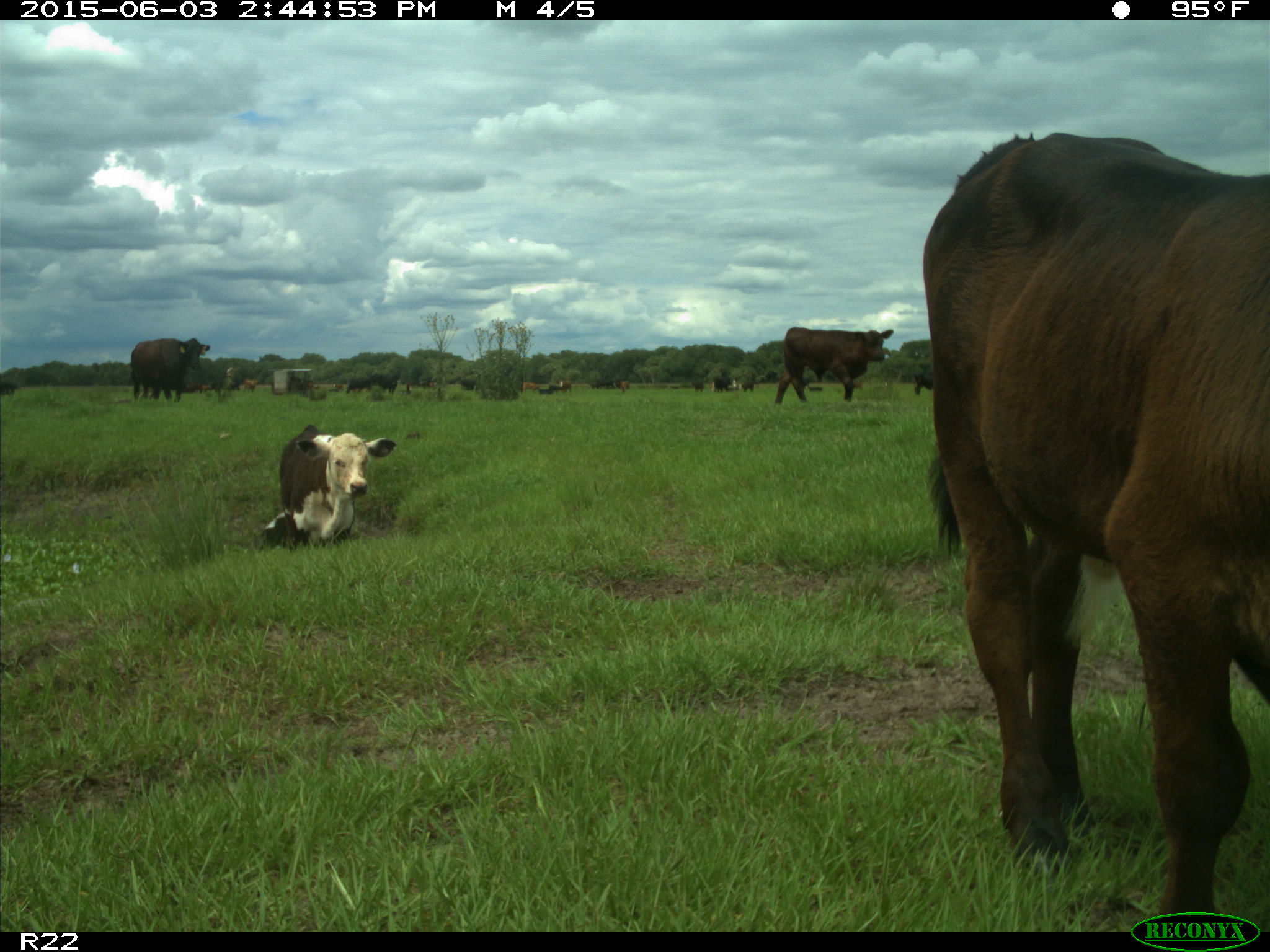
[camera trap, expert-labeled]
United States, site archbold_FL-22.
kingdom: Animalia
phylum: Chordata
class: Mammalia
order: Artiodactyla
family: Bovidae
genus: Bos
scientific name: Bos taurus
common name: domestic cow